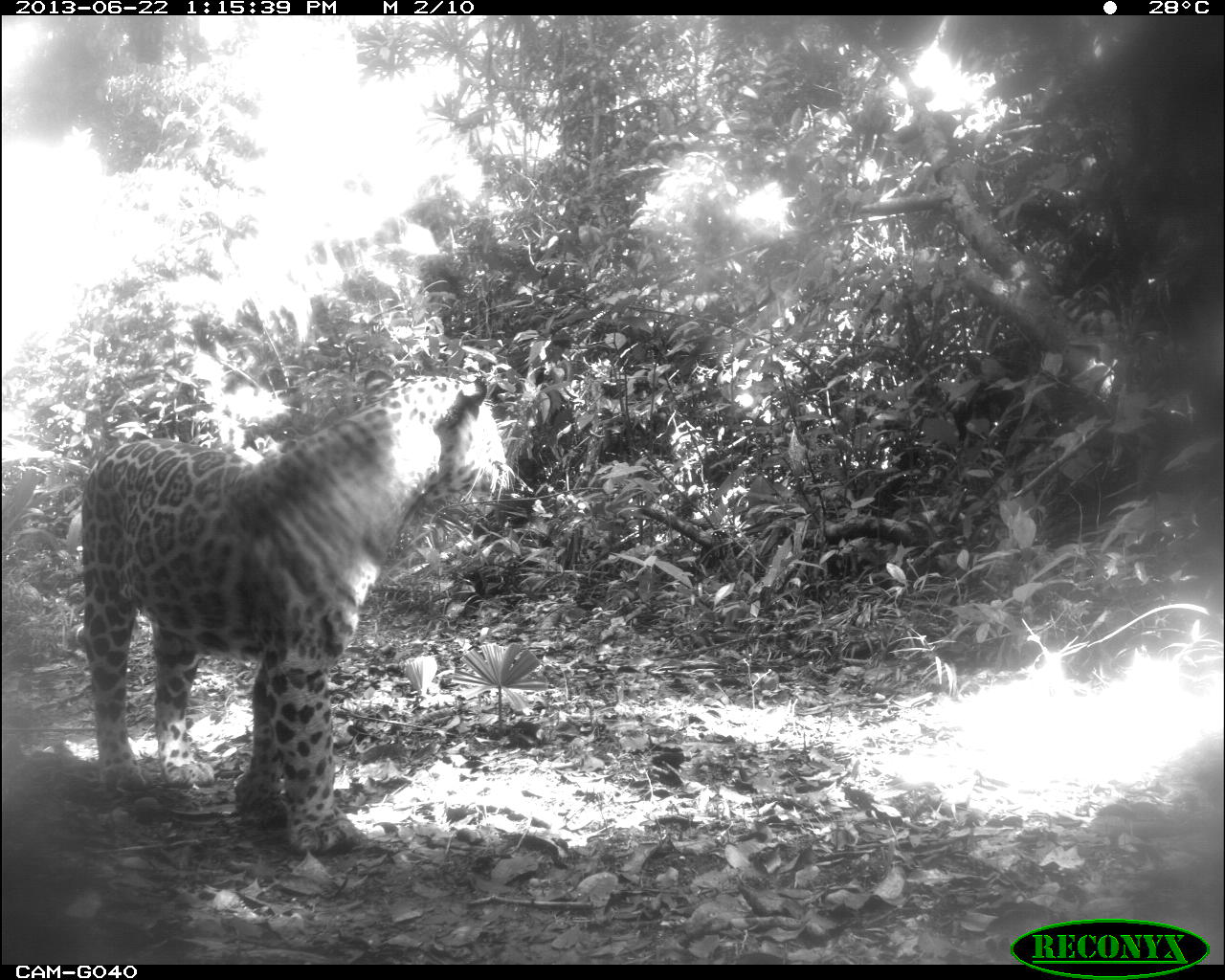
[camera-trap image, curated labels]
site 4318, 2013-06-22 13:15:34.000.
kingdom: Animalia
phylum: Chordata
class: Mammalia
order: Carnivora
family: Felidae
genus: Panthera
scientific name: Panthera onca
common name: jaguar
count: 1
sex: male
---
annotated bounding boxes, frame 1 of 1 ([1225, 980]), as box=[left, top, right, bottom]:
panthera onca: box=[60, 371, 514, 852]